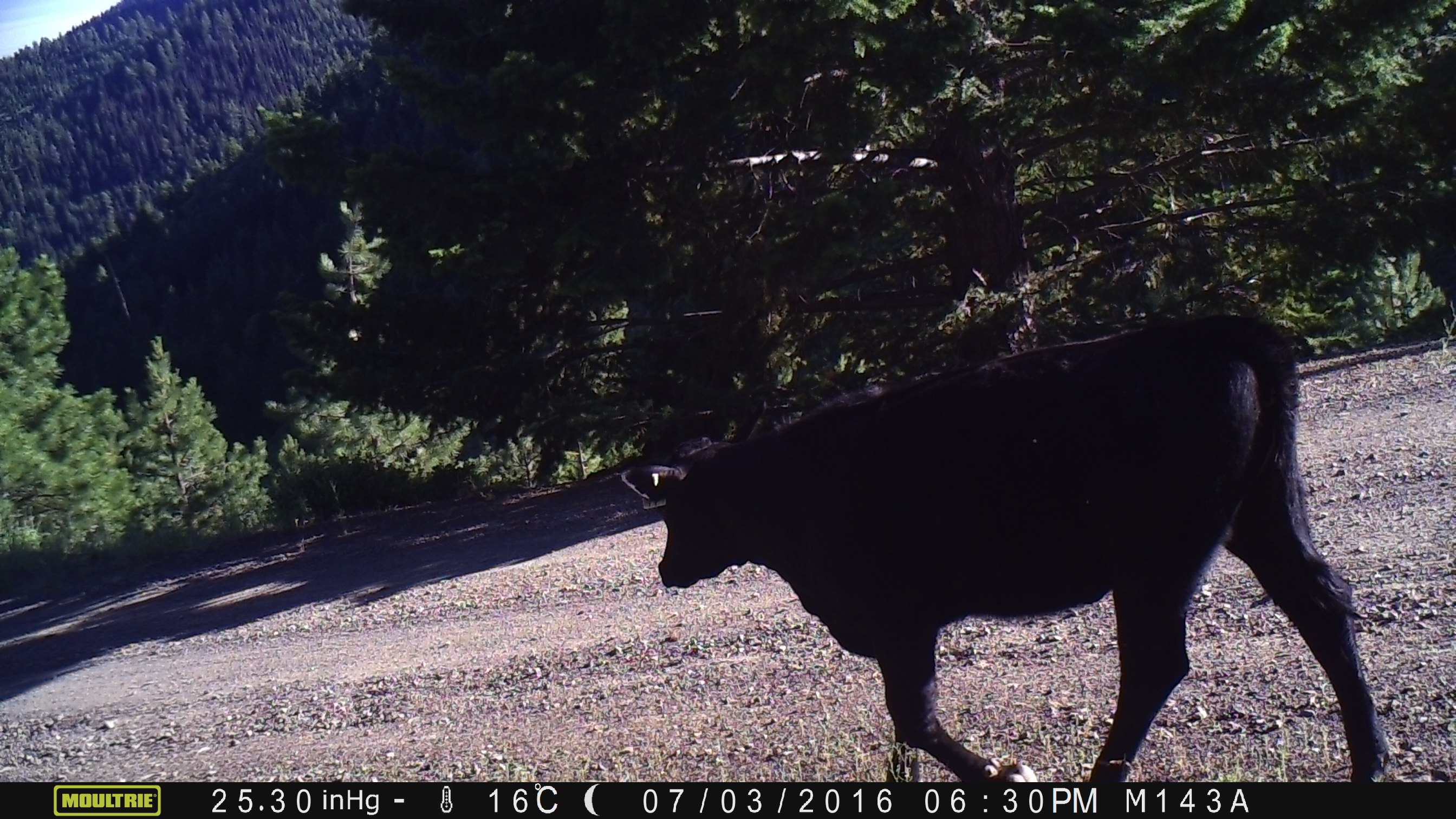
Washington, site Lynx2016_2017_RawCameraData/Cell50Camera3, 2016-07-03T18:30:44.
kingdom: Animalia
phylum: Chordata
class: Mammalia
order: Artiodactyla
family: Bovidae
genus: Bos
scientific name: Bos taurus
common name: domestic cattle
Domestic cattle (Bos taurus). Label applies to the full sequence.